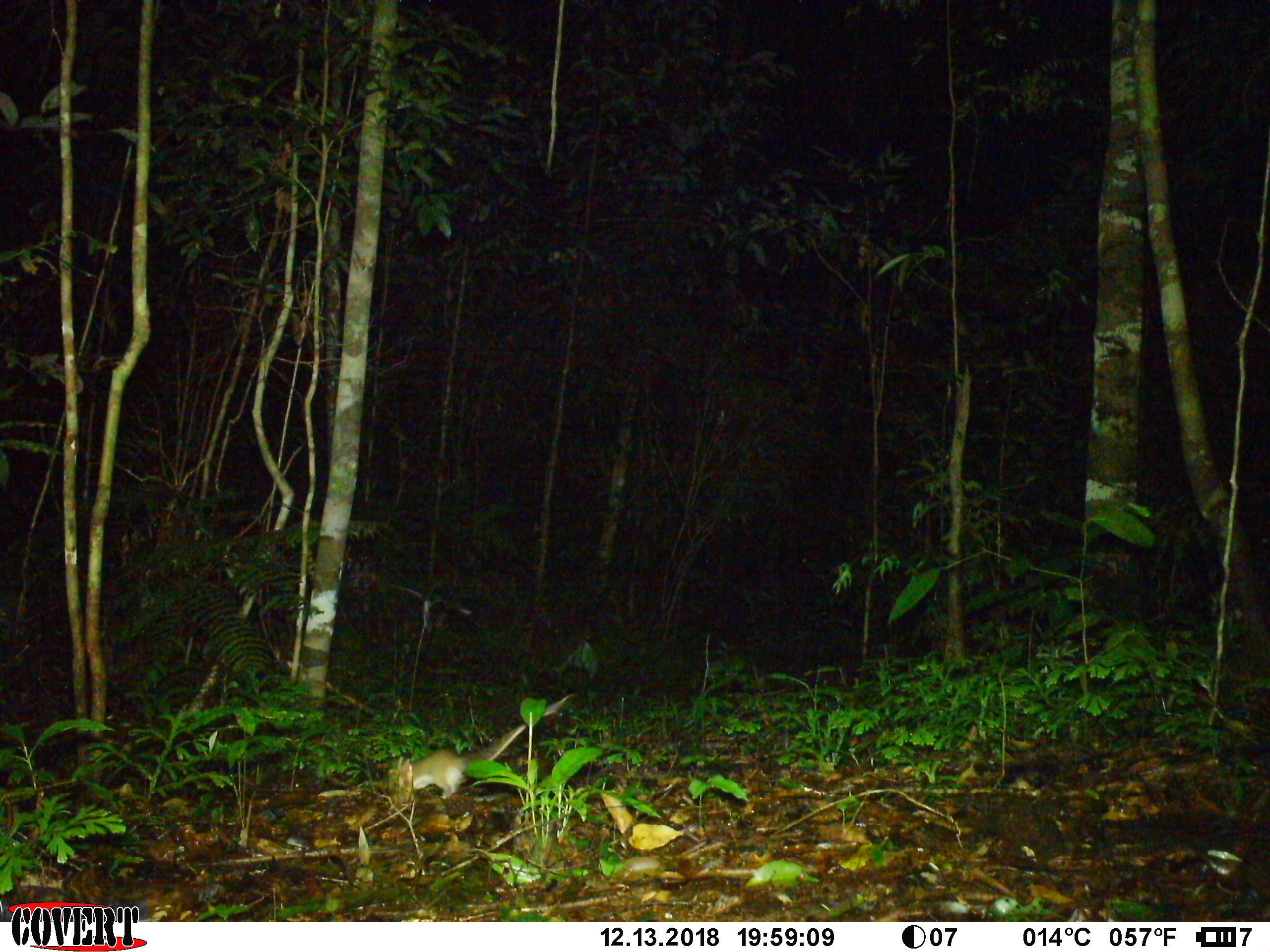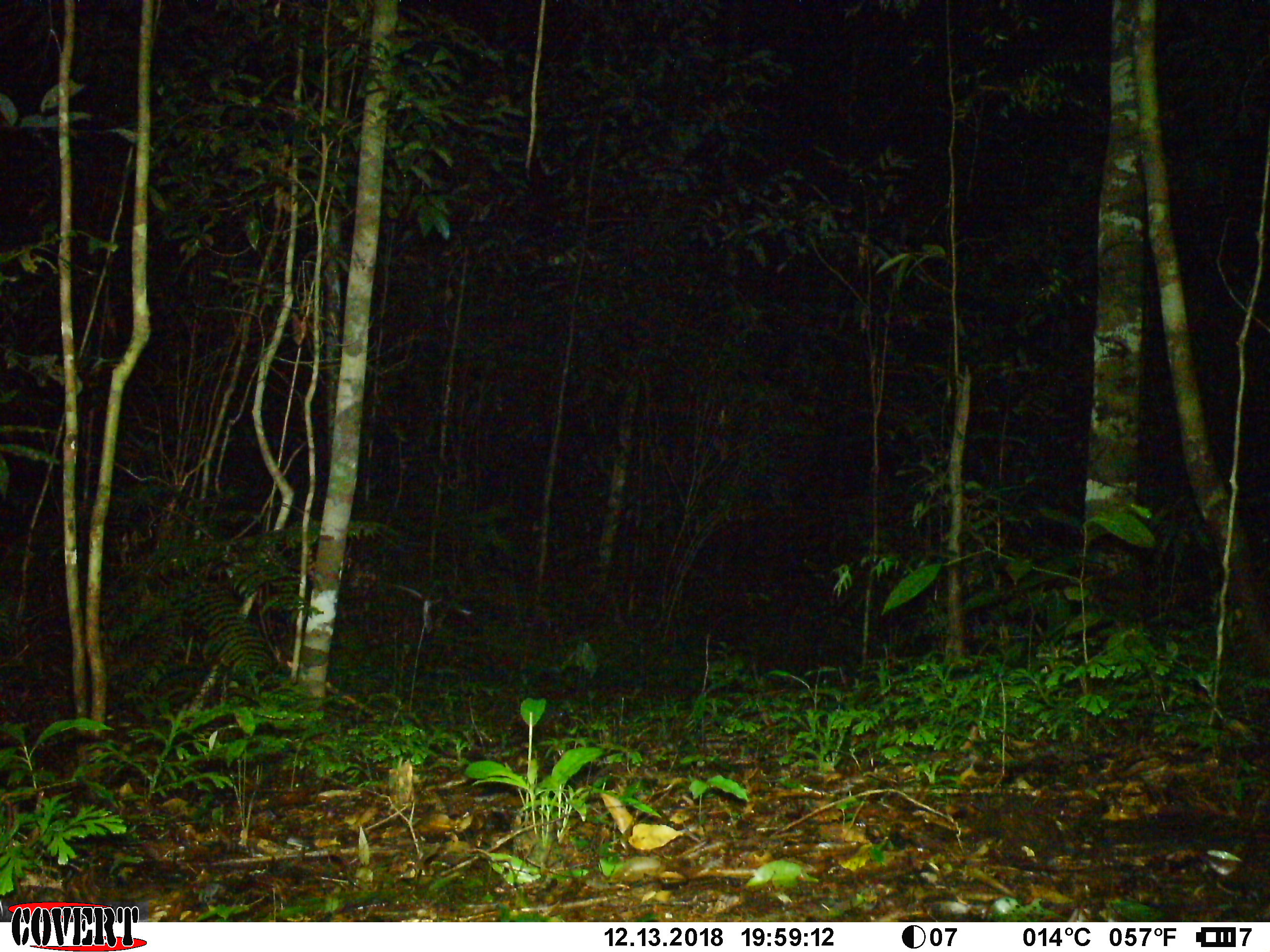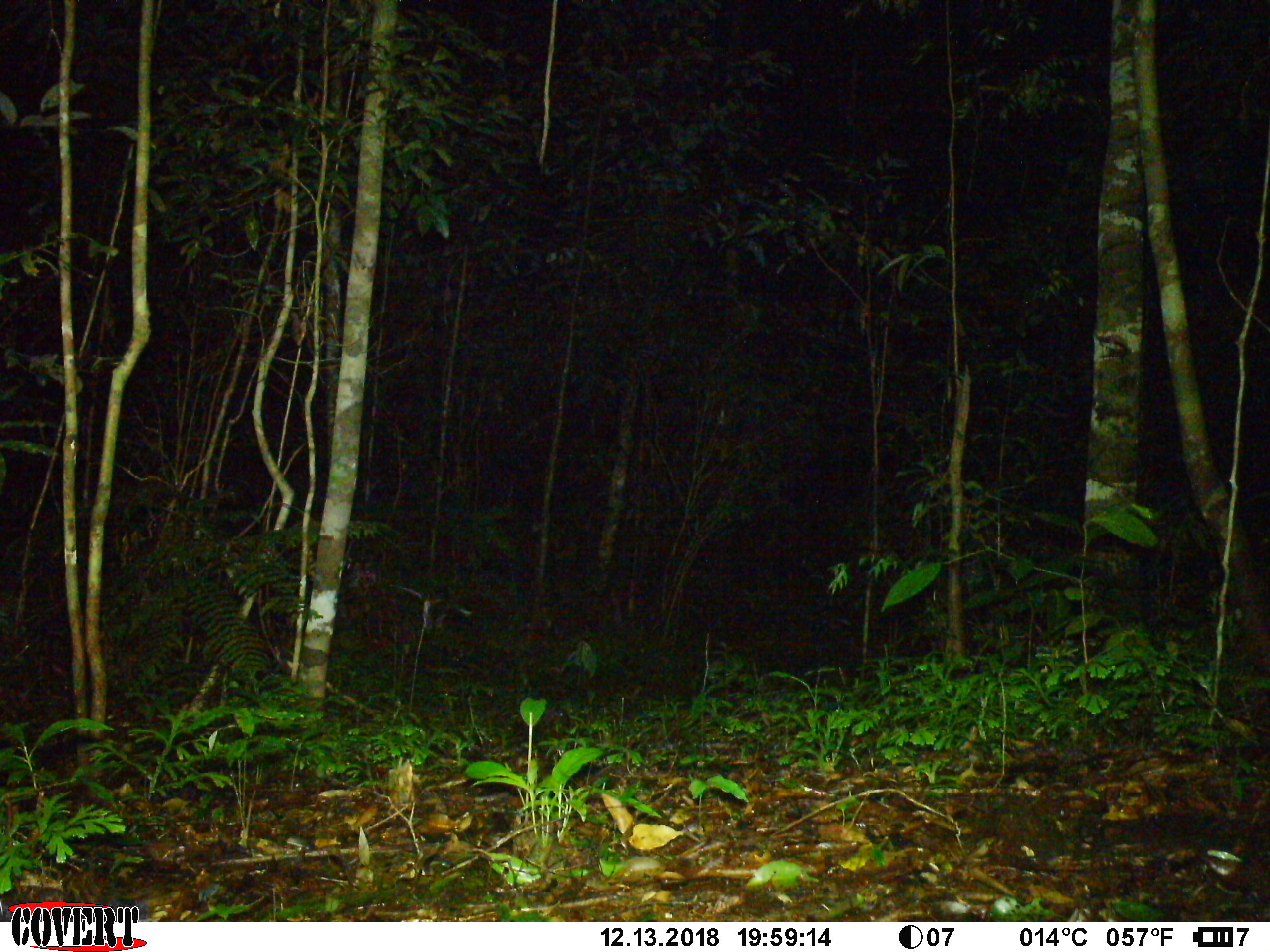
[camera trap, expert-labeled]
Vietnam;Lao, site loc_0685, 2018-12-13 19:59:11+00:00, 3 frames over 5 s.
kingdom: Animalia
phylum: Chordata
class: Mammalia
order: Rodentia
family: Muridae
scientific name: Muridae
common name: old-world mice and rats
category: unidentified murid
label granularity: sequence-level